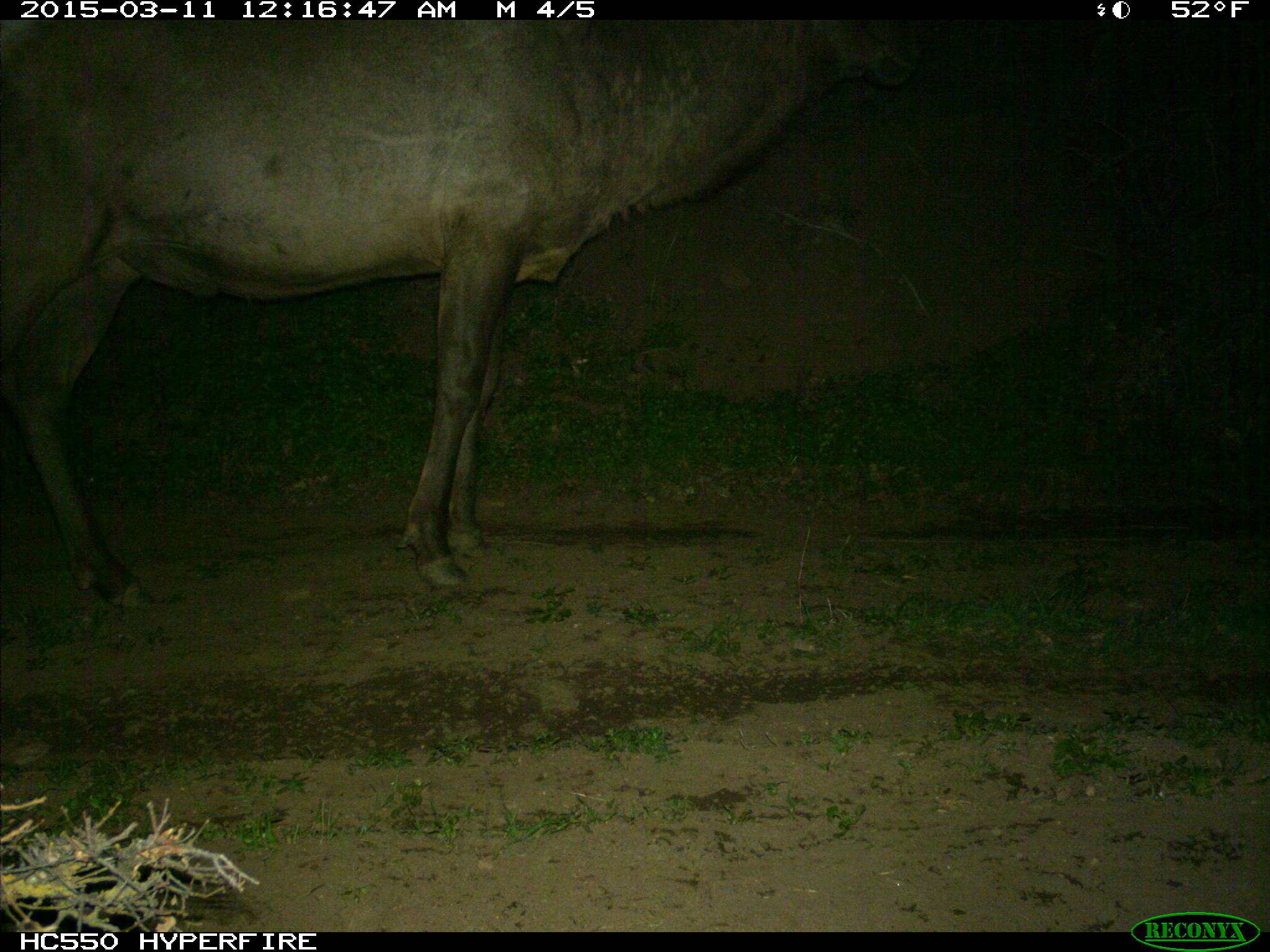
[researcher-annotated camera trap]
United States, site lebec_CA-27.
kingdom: Animalia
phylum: Chordata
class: Mammalia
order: Artiodactyla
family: Cervidae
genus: Cervus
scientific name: Cervus canadensis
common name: elk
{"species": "Cervus canadensis (elk)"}